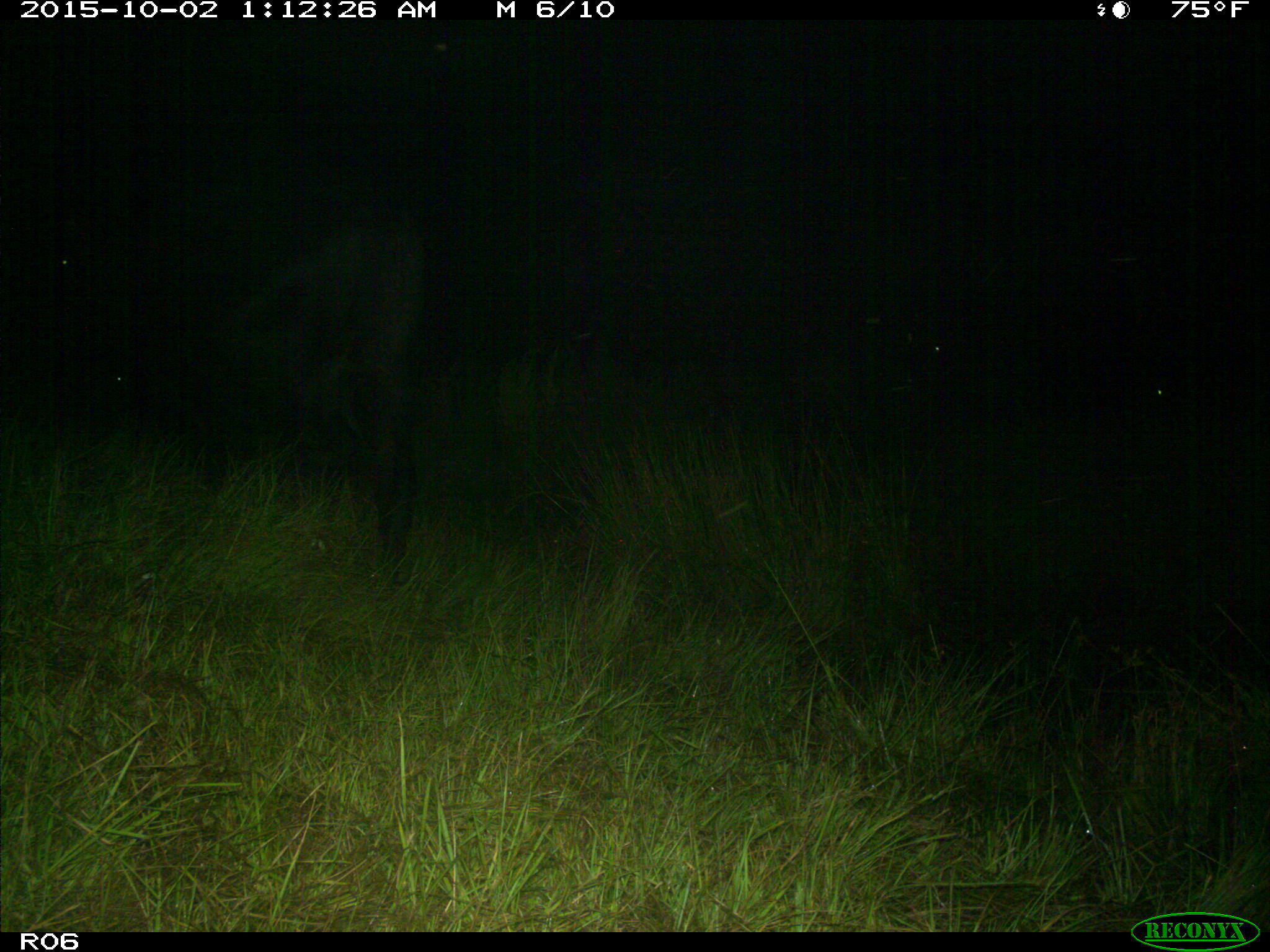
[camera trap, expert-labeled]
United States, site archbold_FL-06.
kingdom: Animalia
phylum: Chordata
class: Mammalia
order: Artiodactyla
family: Bovidae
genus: Bos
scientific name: Bos taurus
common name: domestic cow